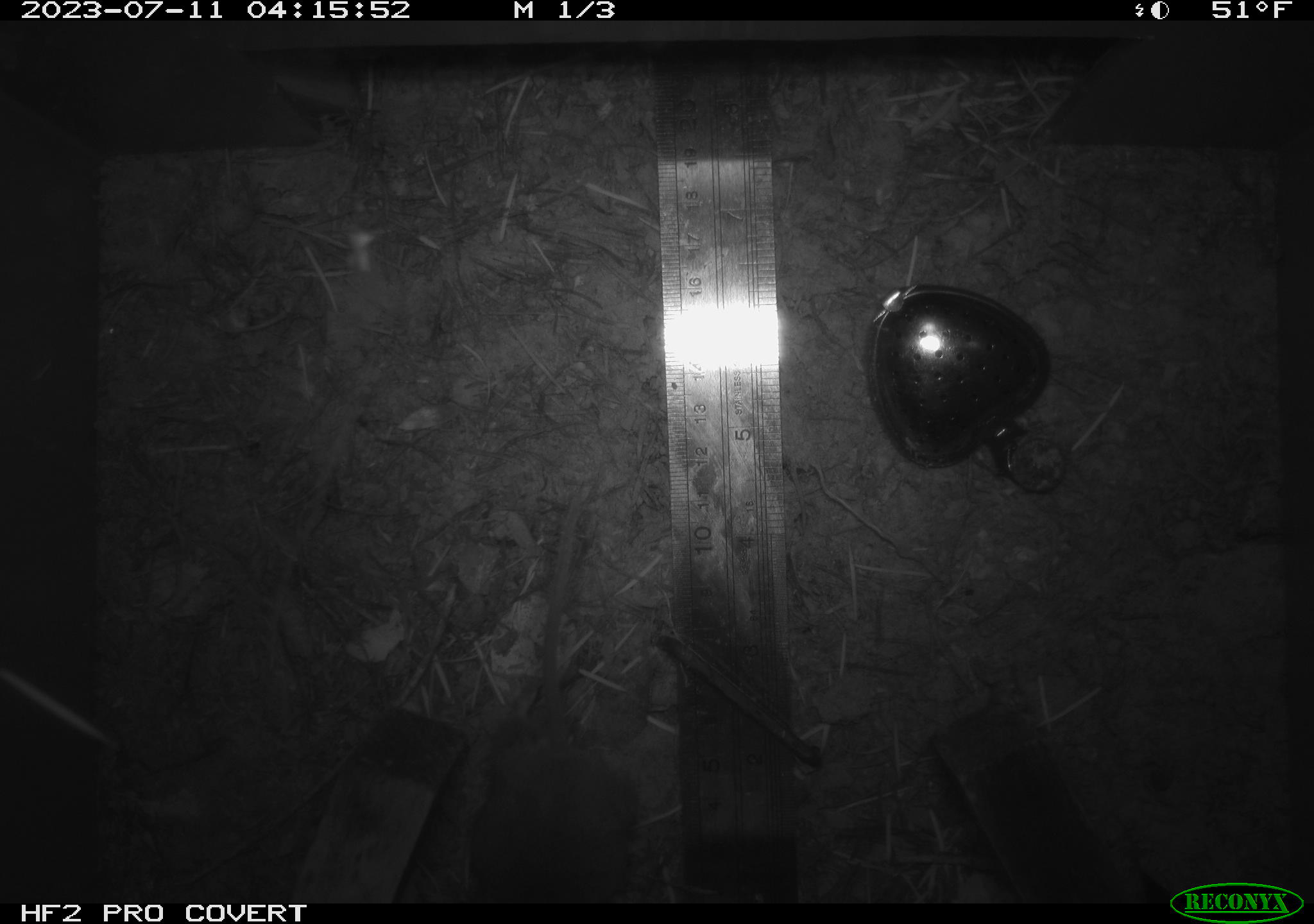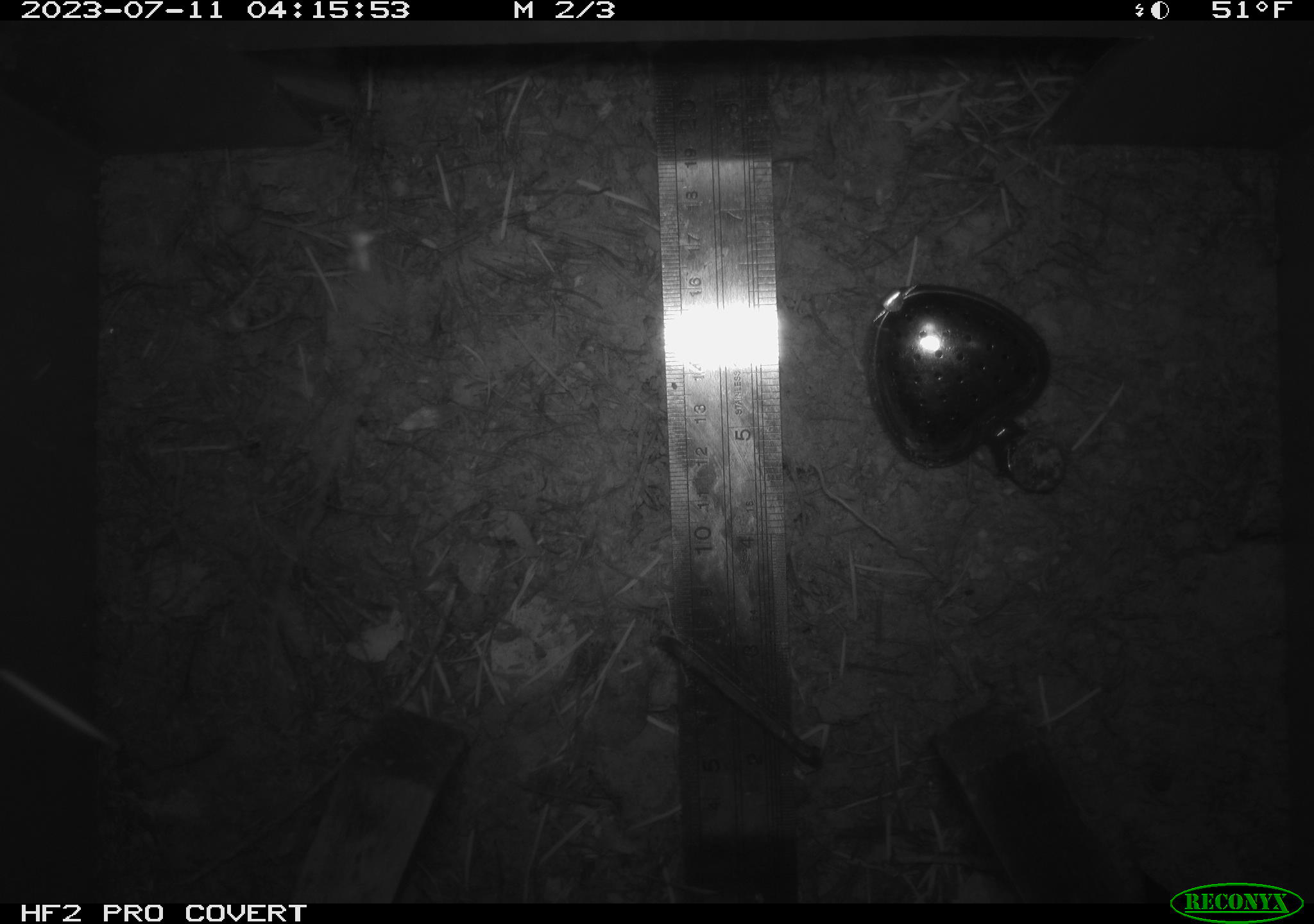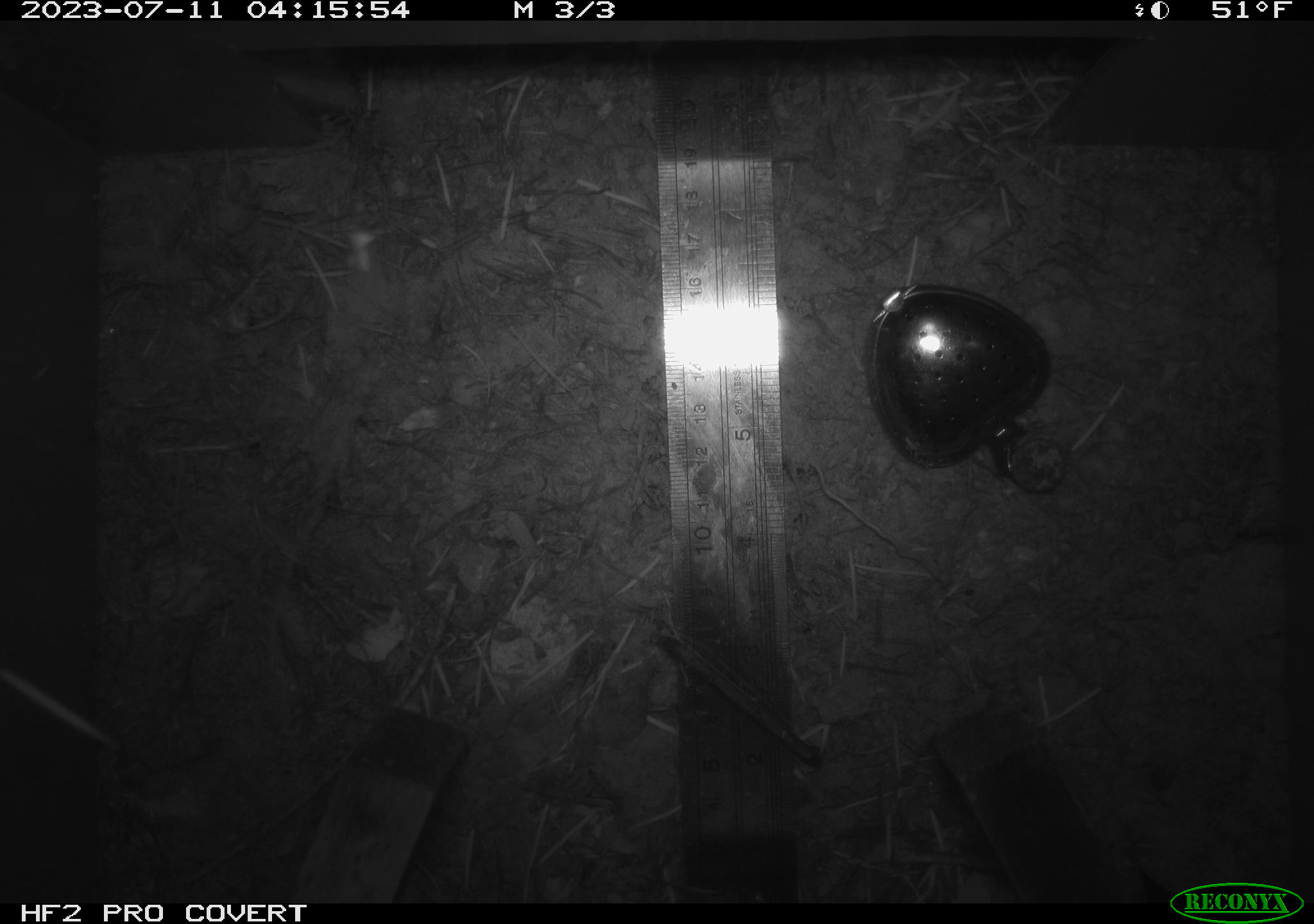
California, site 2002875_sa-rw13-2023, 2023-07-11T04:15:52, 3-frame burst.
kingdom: Animalia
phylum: Chordata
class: Mammalia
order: Rodentia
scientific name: Rodentia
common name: mouse species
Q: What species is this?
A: Mouse species (Rodentia).